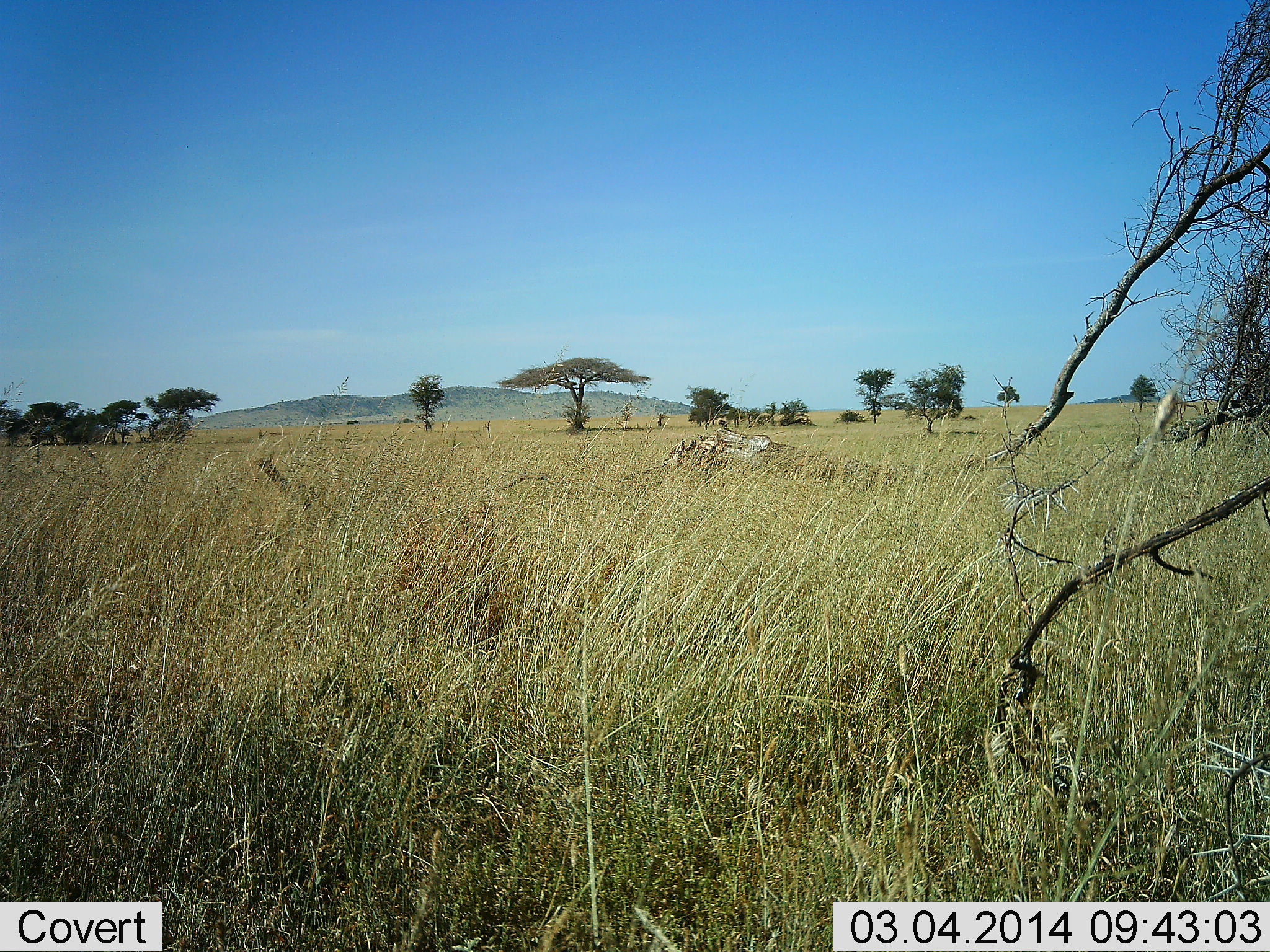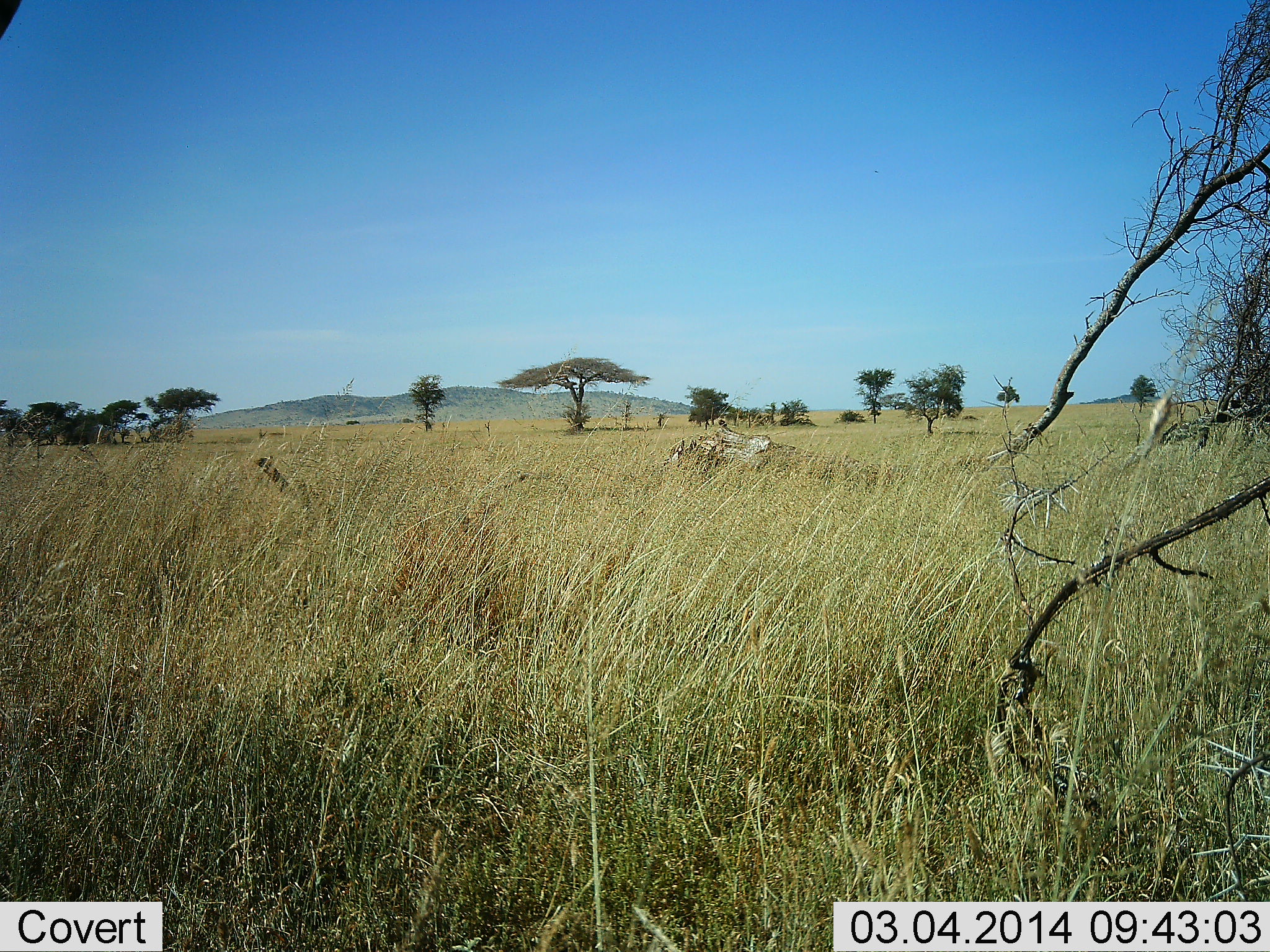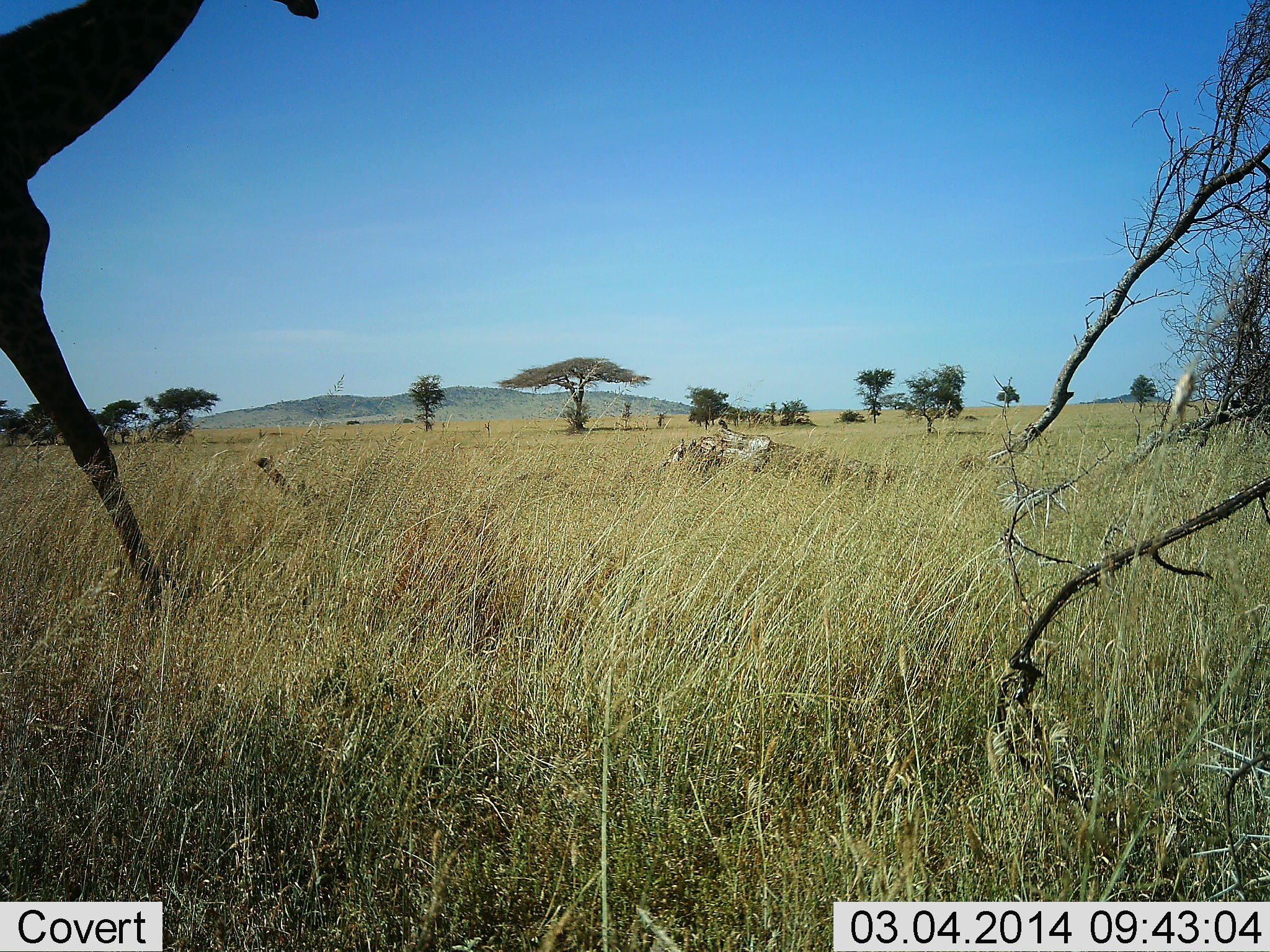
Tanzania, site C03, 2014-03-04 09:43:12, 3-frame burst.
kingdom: Animalia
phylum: Chordata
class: Mammalia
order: Artiodactyla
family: Giraffidae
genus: Giraffa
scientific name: Giraffa camelopardalis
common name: giraffe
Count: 1.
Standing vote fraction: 0%.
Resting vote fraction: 0%.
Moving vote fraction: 100%.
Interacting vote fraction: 0%.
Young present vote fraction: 0%.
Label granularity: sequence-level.